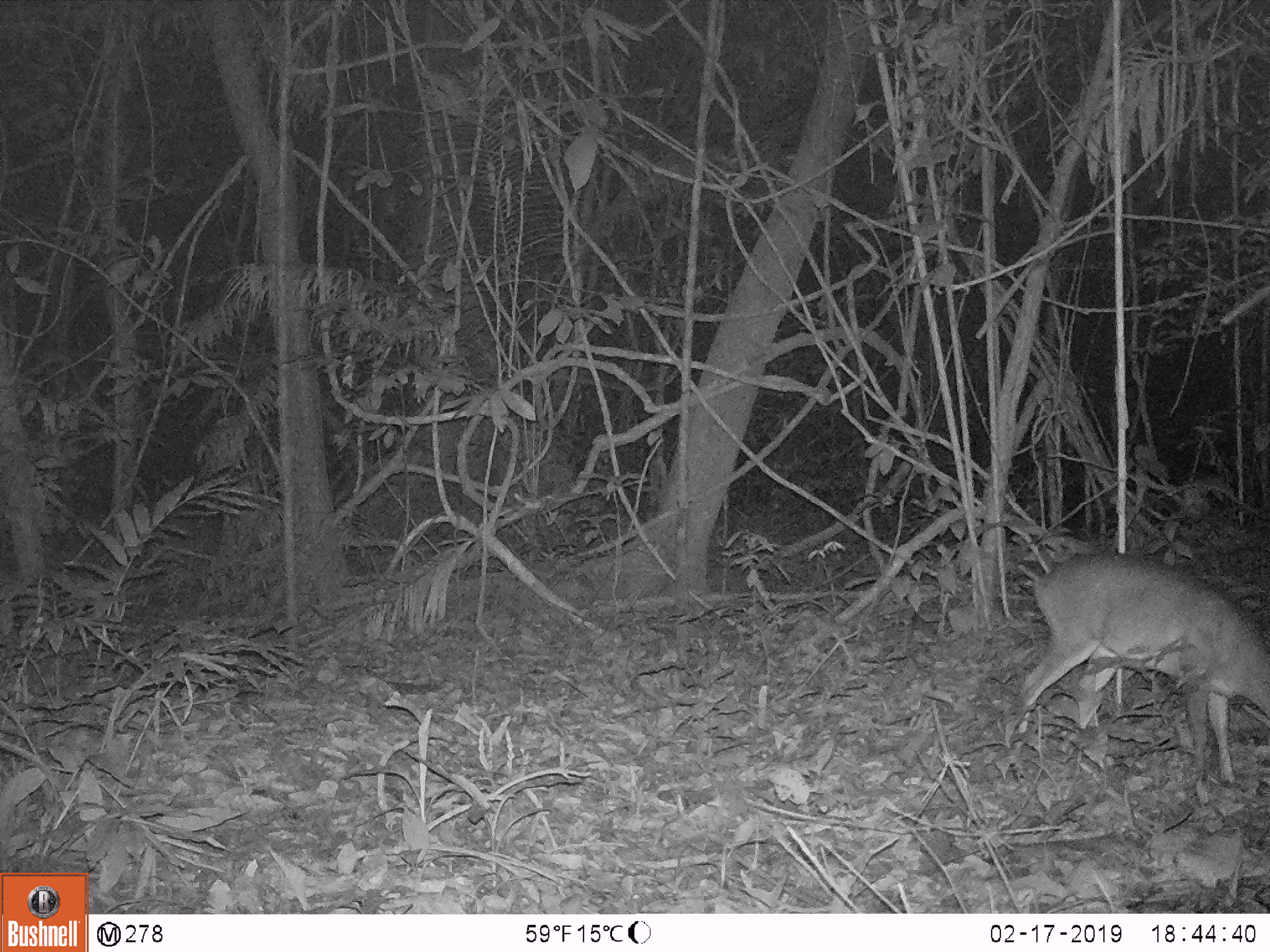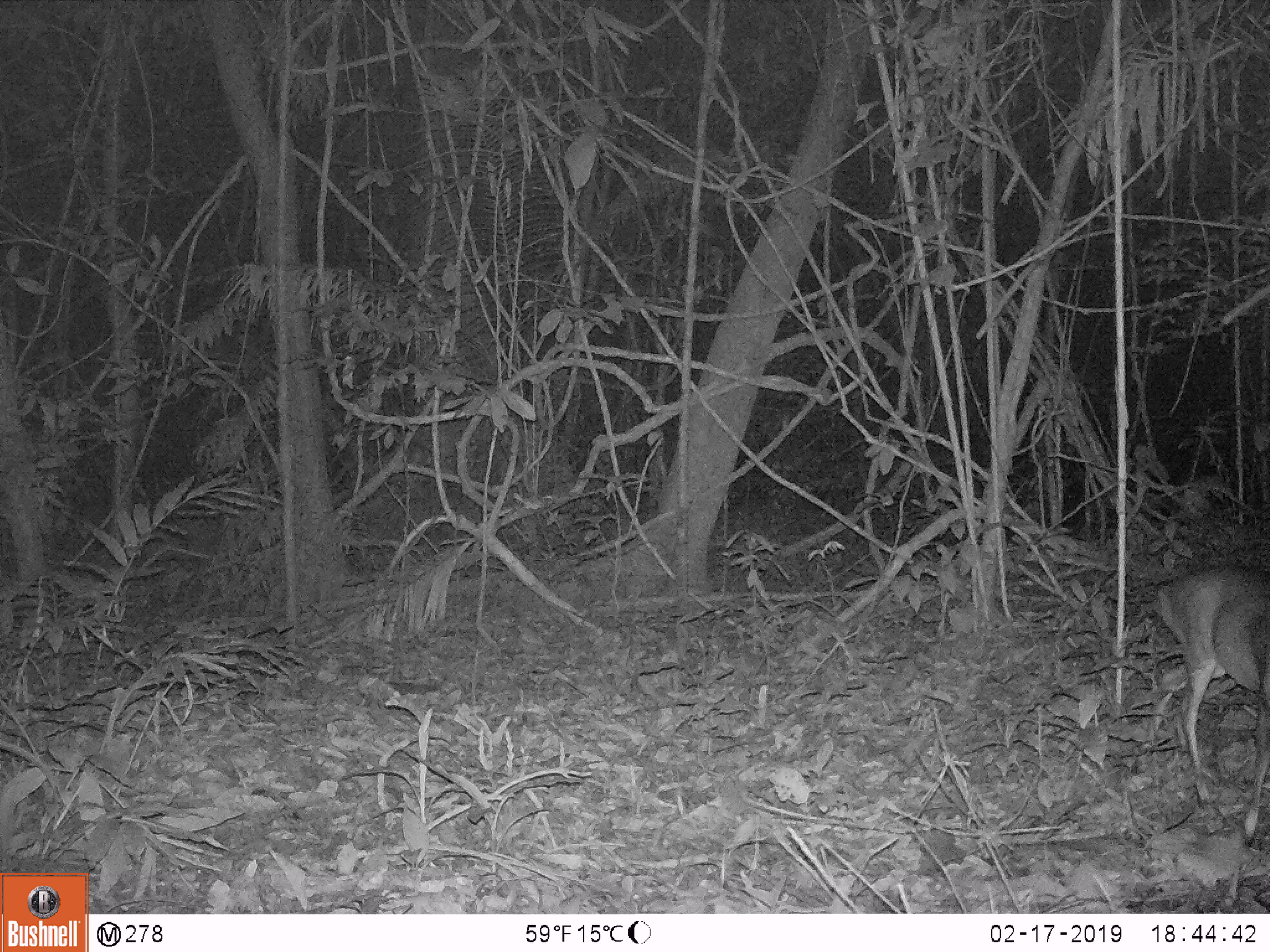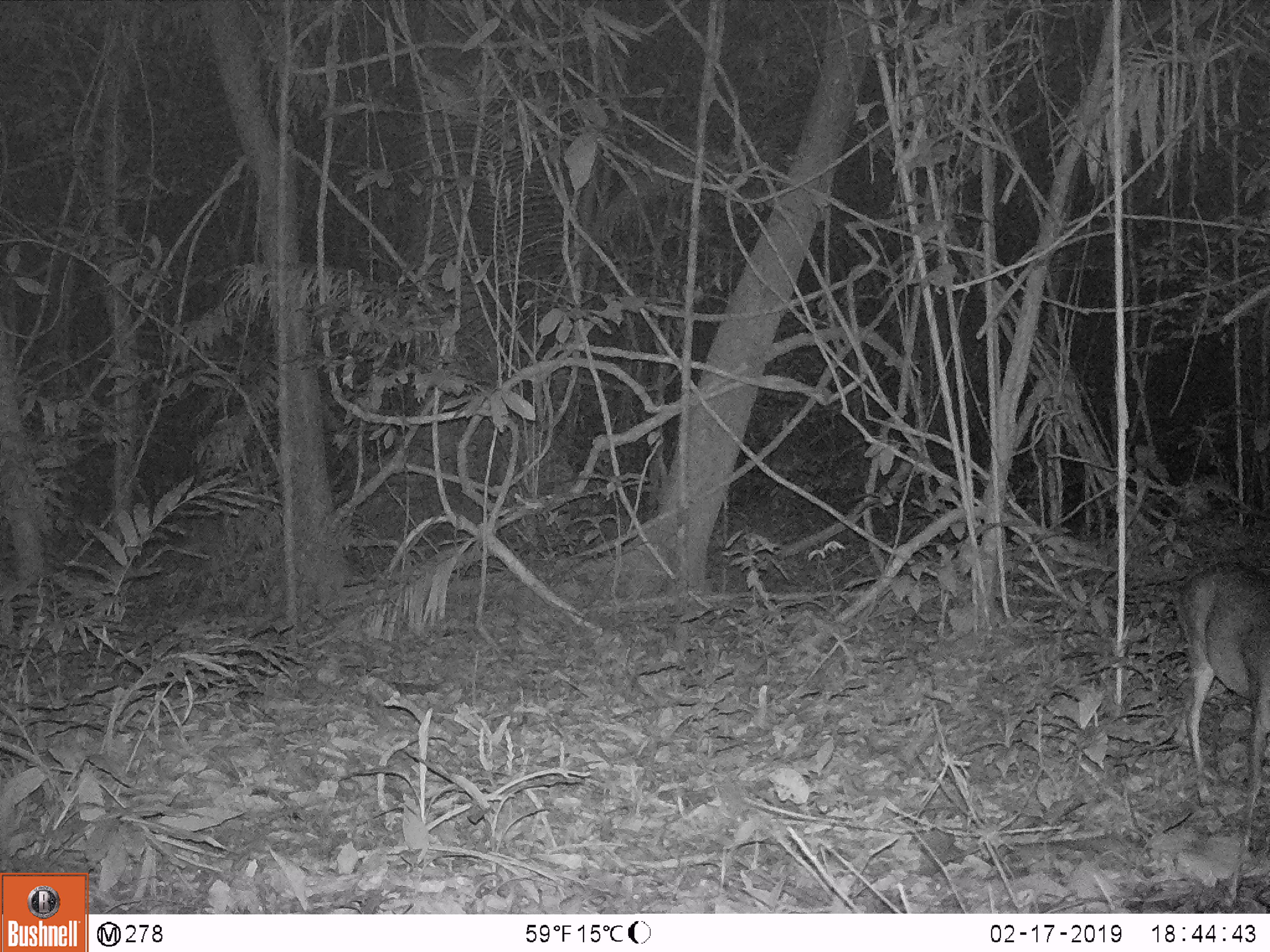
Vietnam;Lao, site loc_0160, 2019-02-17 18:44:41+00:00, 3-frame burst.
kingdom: Animalia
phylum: Chordata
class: Mammalia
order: Artiodactyla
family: Cervidae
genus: Muntiacus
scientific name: Muntiacus vuquangensis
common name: large-antlered muntjac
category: large antlered muntjac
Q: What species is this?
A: Large antlered muntjac (large-antlered muntjac) (Muntiacus vuquangensis).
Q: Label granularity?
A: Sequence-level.